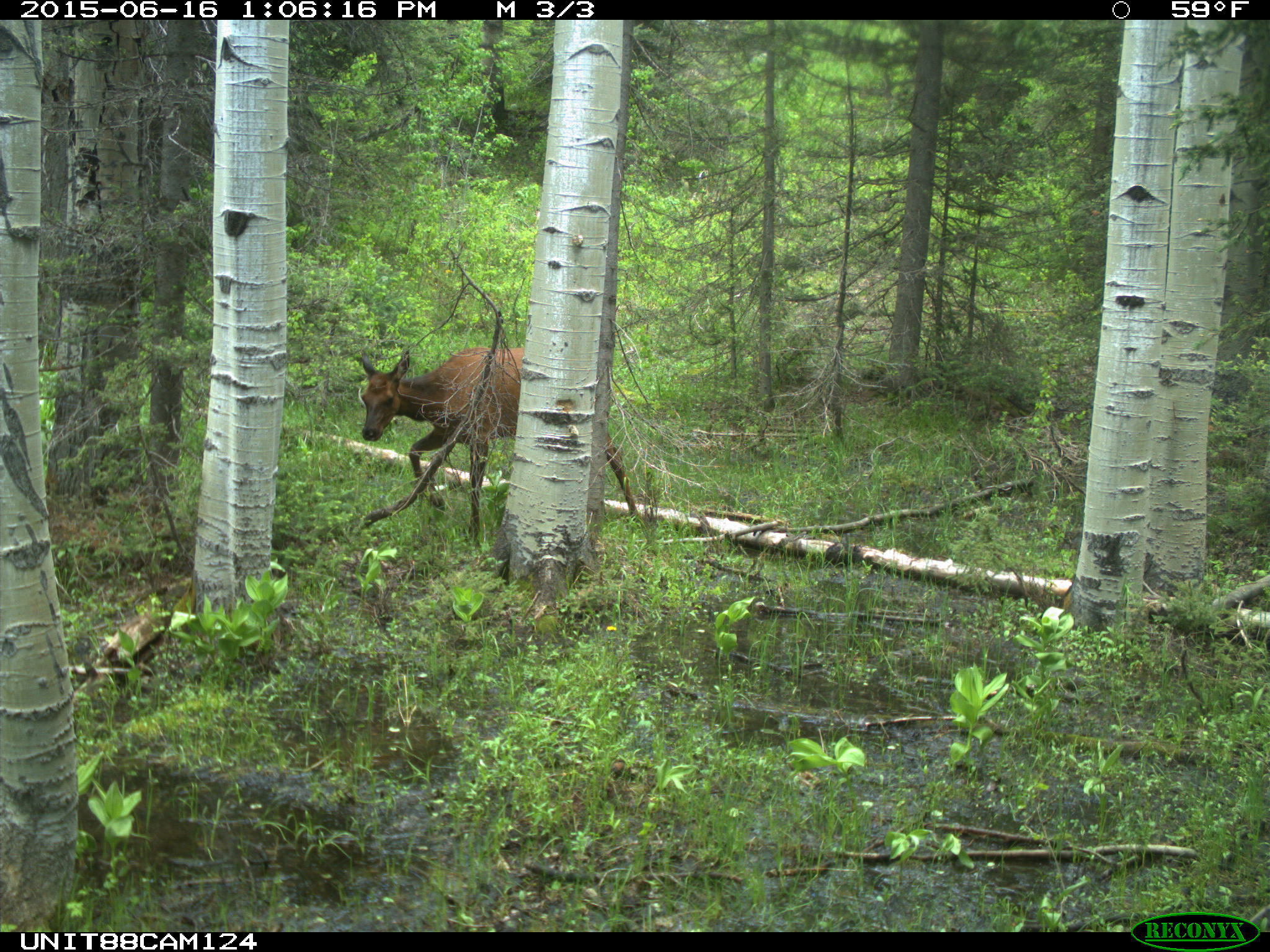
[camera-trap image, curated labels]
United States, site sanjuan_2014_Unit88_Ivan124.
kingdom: Animalia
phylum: Chordata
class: Mammalia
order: Artiodactyla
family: Cervidae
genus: Cervus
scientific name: Cervus elaphus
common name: red deer